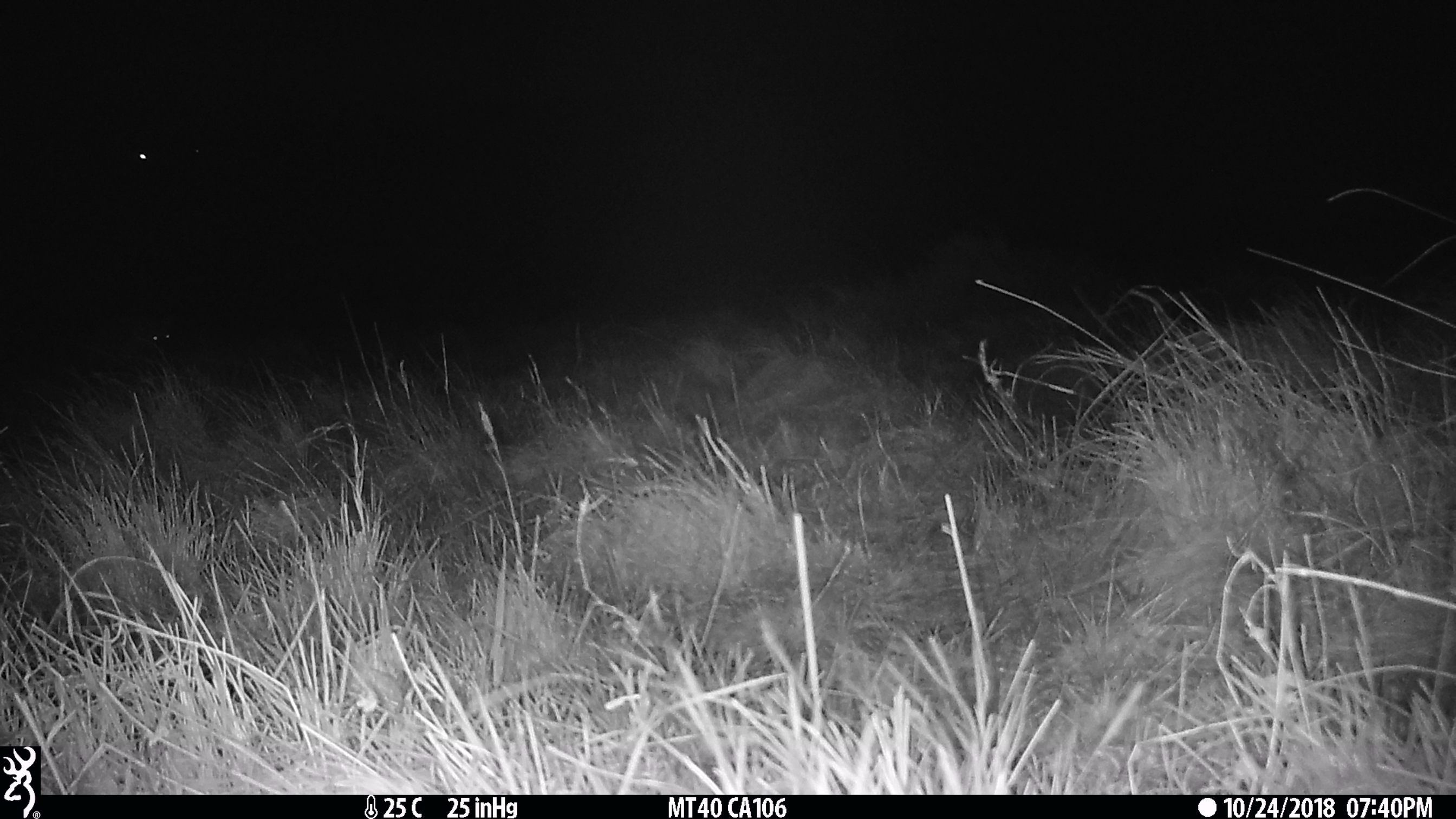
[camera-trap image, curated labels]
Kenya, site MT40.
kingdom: Animalia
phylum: Chordata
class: Mammalia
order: Carnivora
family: Hyaenidae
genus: Crocuta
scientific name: Crocuta crocuta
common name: spotted hyena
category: hyena spotted